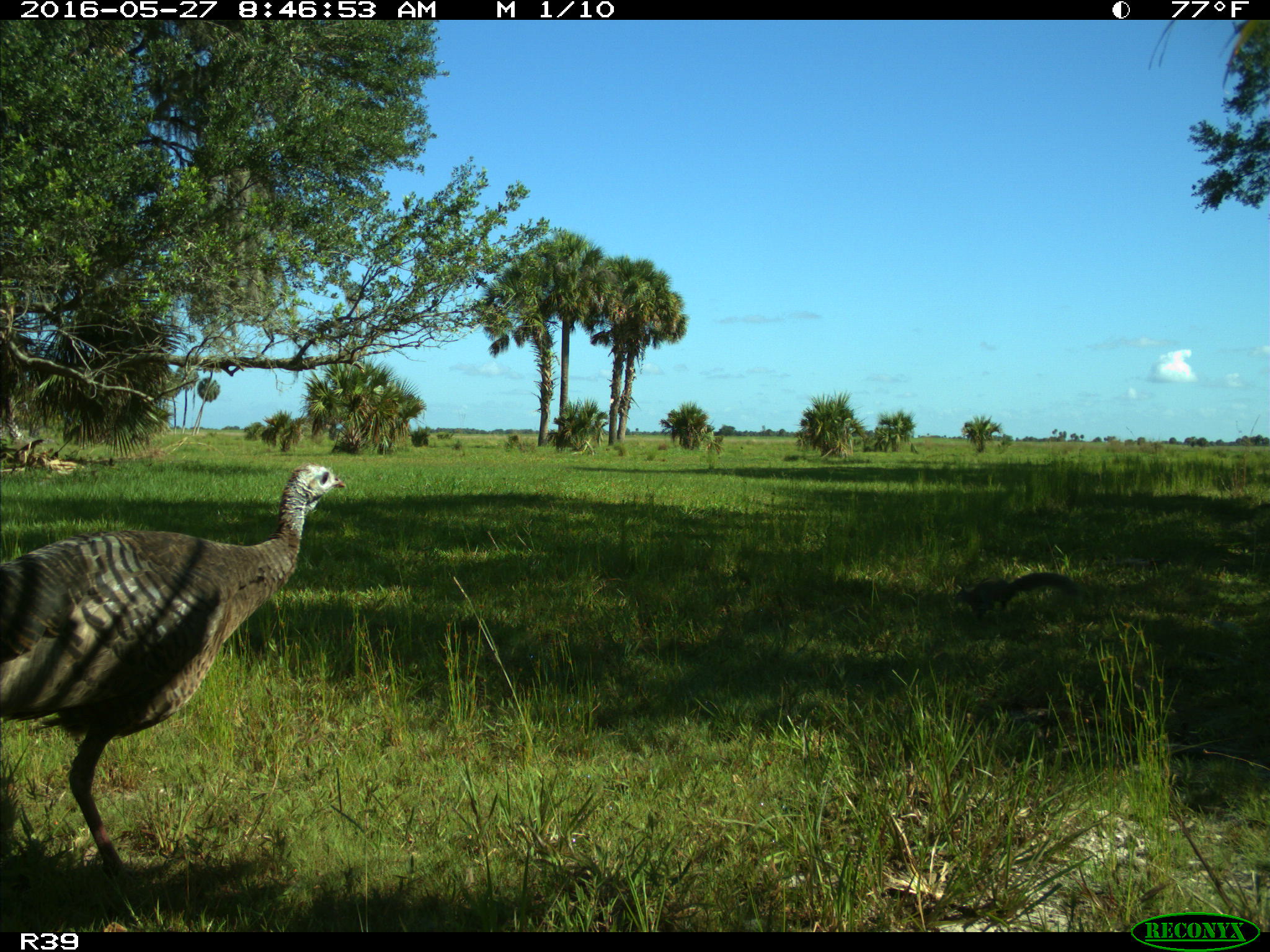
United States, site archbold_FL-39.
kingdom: Animalia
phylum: Chordata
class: Aves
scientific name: Aves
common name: birds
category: unidentified bird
Unidentified bird (birds) (Aves).